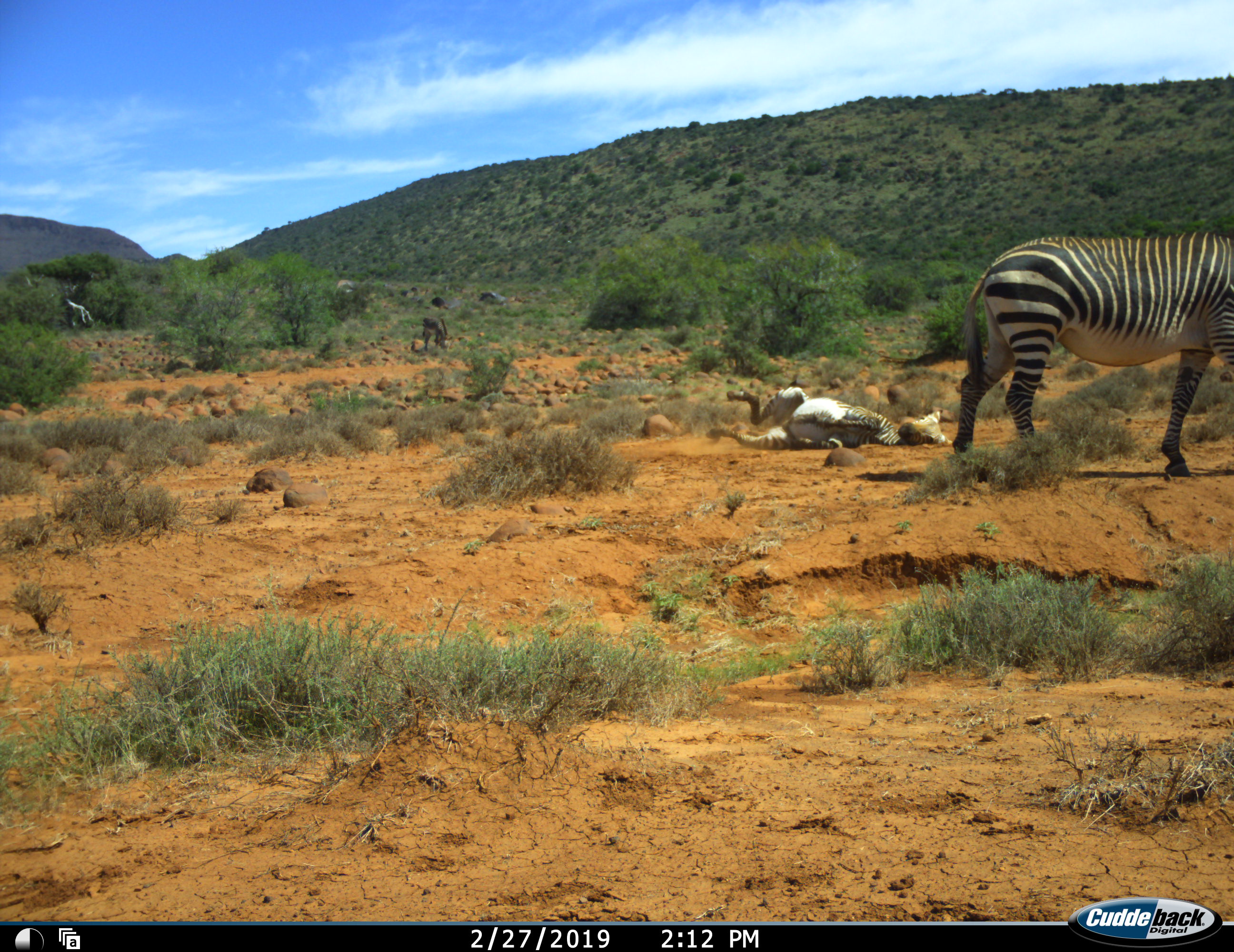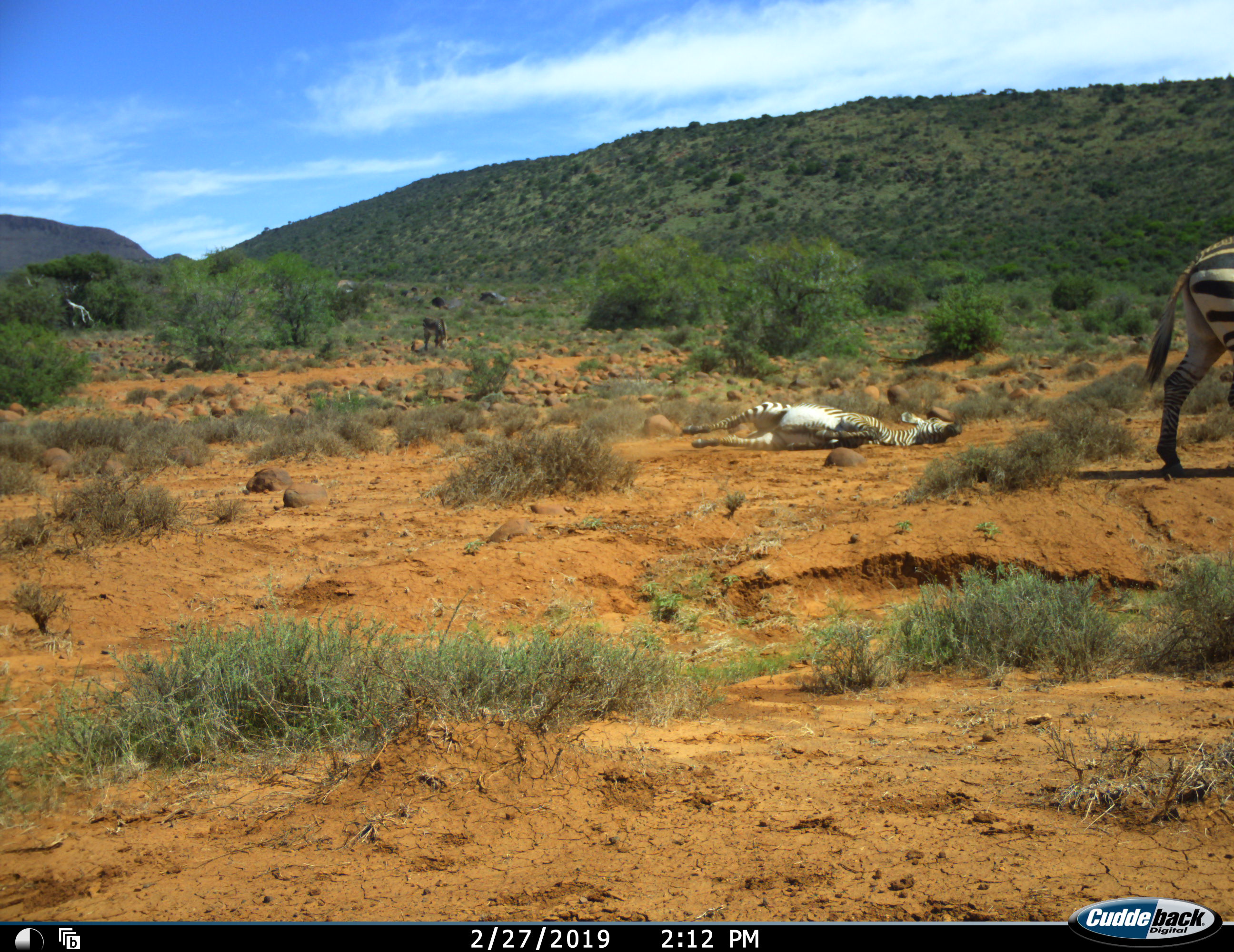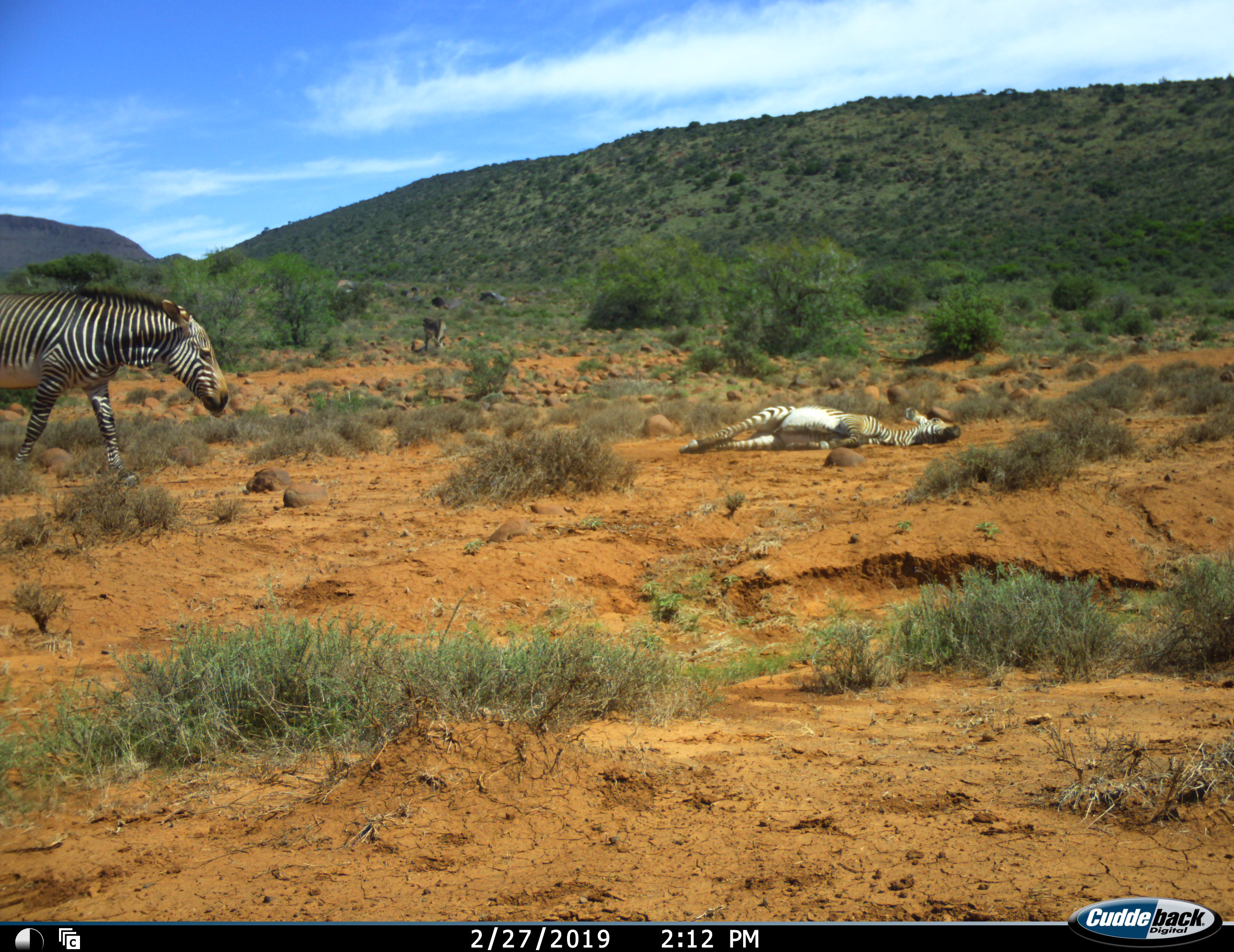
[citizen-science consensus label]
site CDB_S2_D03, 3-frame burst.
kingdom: Animalia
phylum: Chordata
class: Mammalia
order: Perissodactyla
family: Equidae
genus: Equus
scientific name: Equus zebra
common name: mountain zebra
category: zebramountain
Zebramountain (mountain zebra) (Equus zebra), count 4. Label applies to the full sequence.